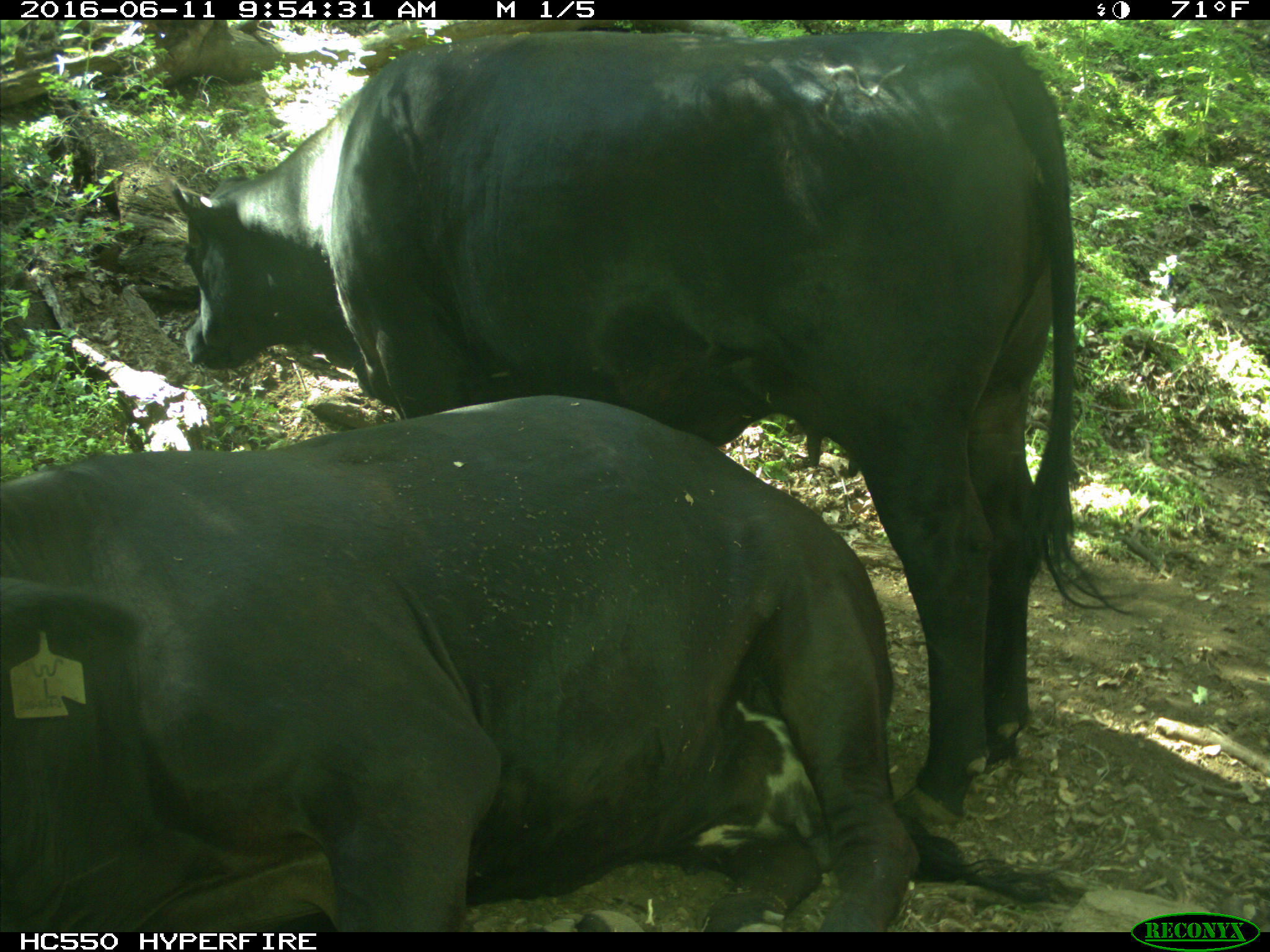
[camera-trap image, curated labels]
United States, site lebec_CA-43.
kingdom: Animalia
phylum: Chordata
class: Mammalia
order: Artiodactyla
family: Bovidae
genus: Bos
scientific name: Bos taurus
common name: domestic cow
Bos taurus (domestic cow).